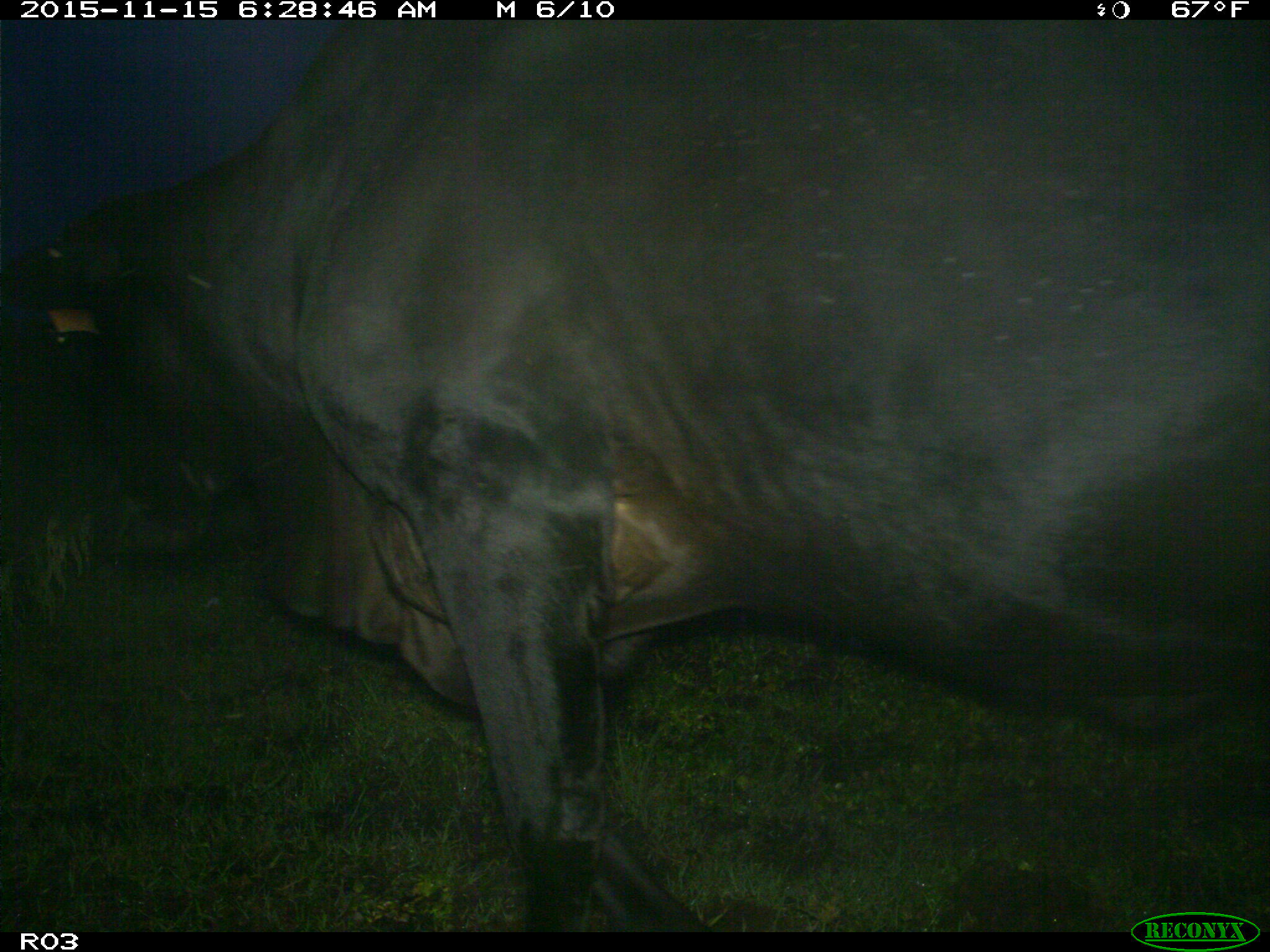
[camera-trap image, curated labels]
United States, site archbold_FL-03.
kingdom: Animalia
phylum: Chordata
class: Mammalia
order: Artiodactyla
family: Bovidae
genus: Bos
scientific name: Bos taurus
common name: domestic cow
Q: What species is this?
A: Bos taurus (domestic cow).